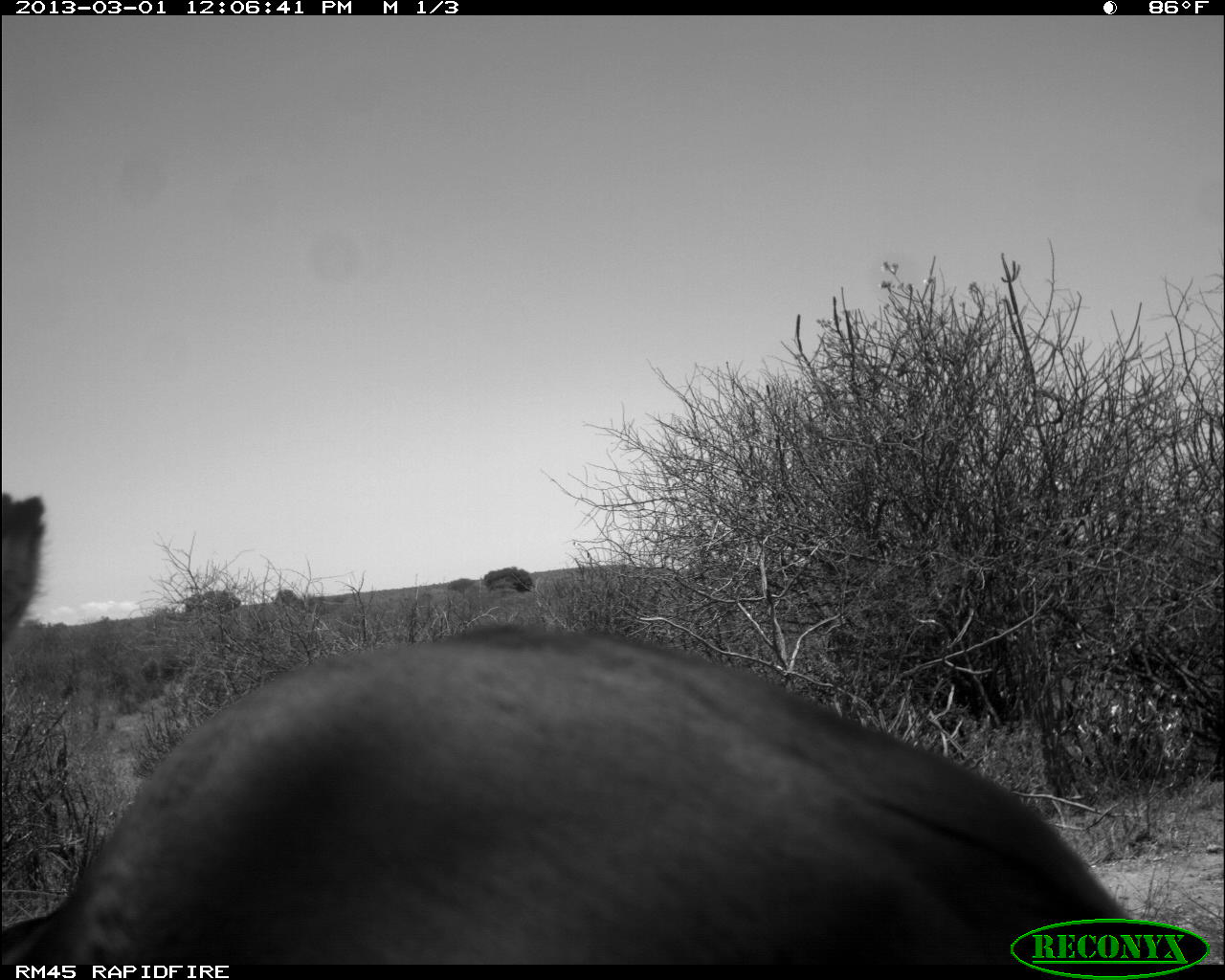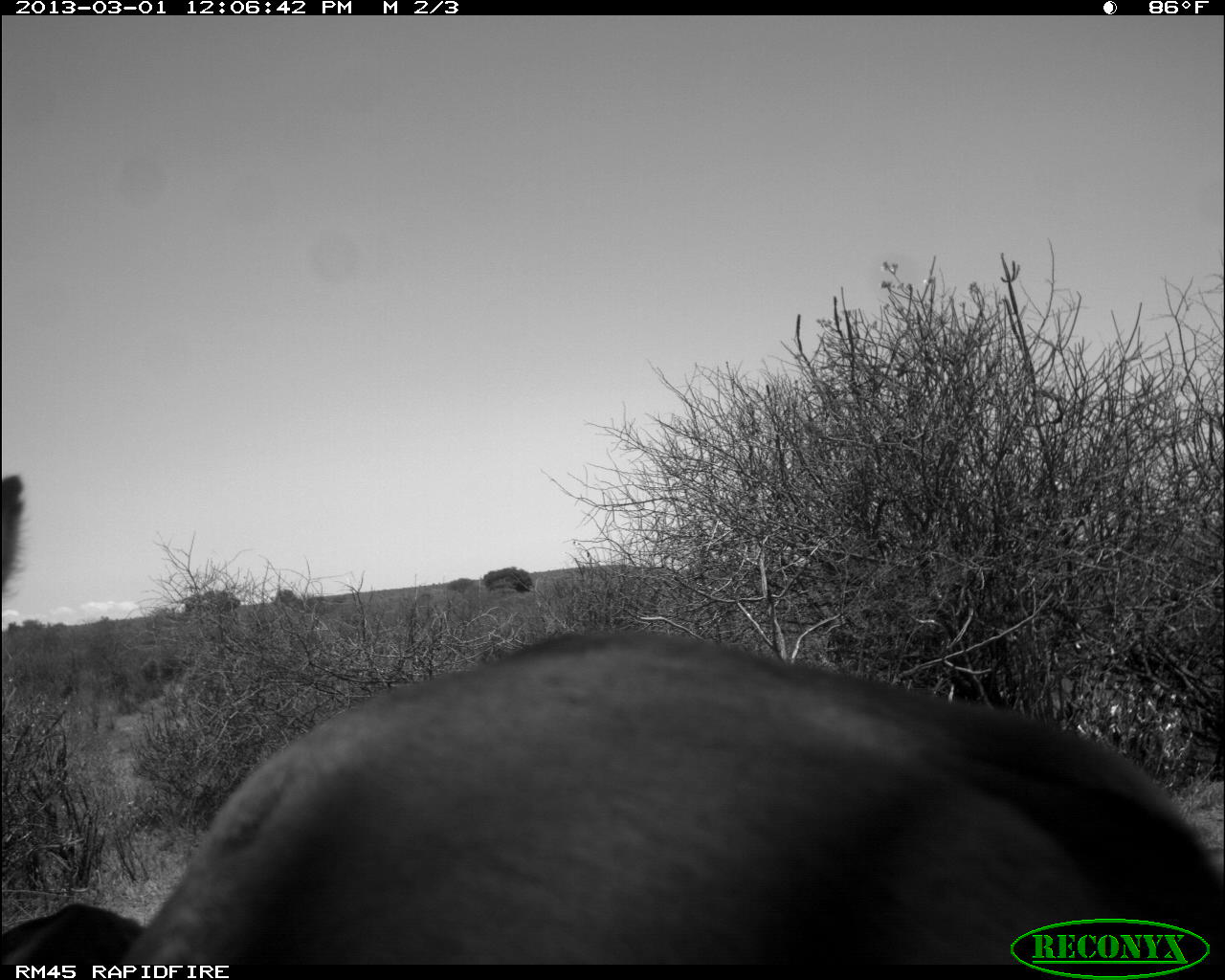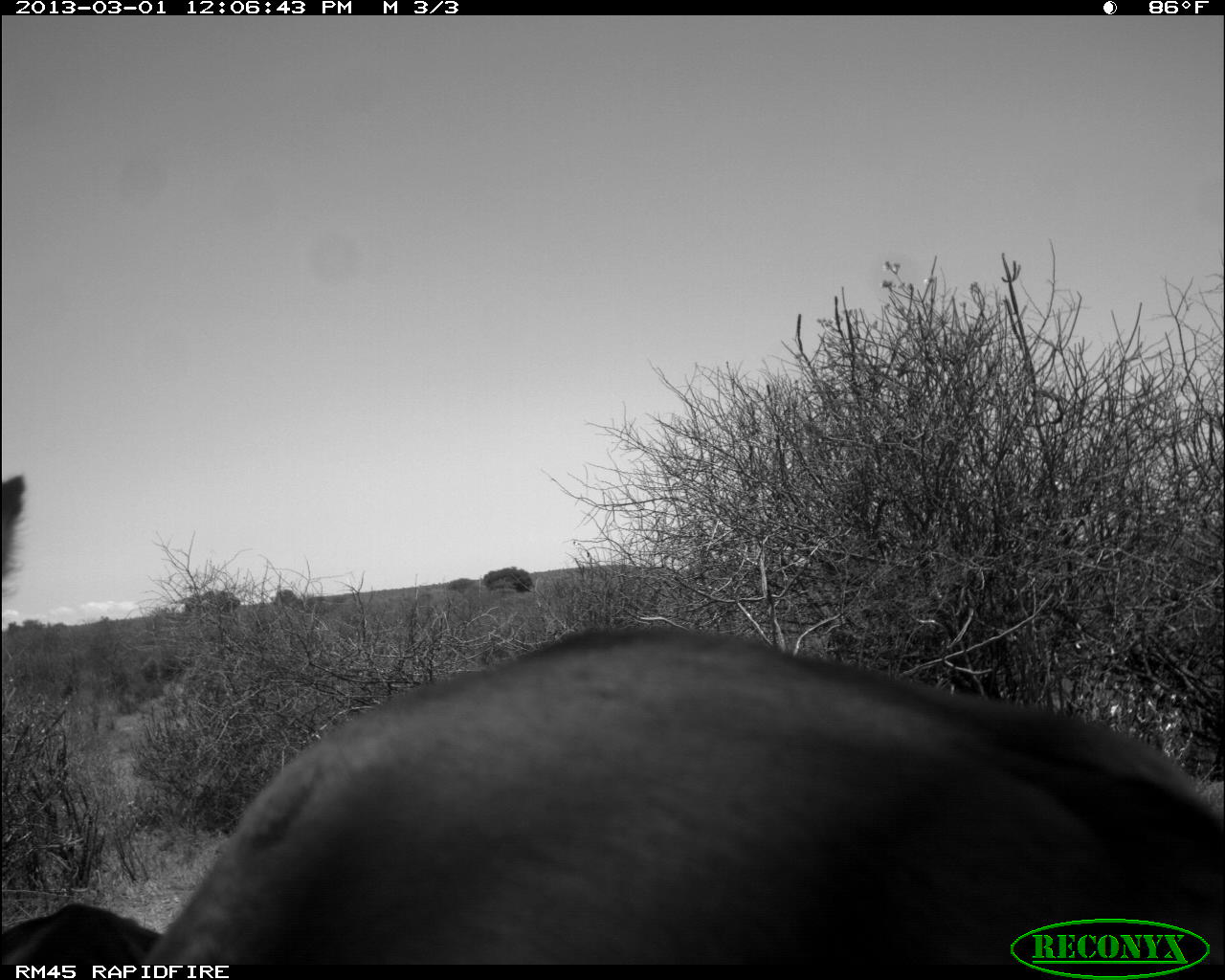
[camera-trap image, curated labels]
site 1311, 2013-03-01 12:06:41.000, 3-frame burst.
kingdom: Animalia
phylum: Chordata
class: Mammalia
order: Artiodactyla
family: Bovidae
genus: Aepyceros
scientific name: Aepyceros melampus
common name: impala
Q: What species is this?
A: Aepyceros melampus (impala).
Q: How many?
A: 2.